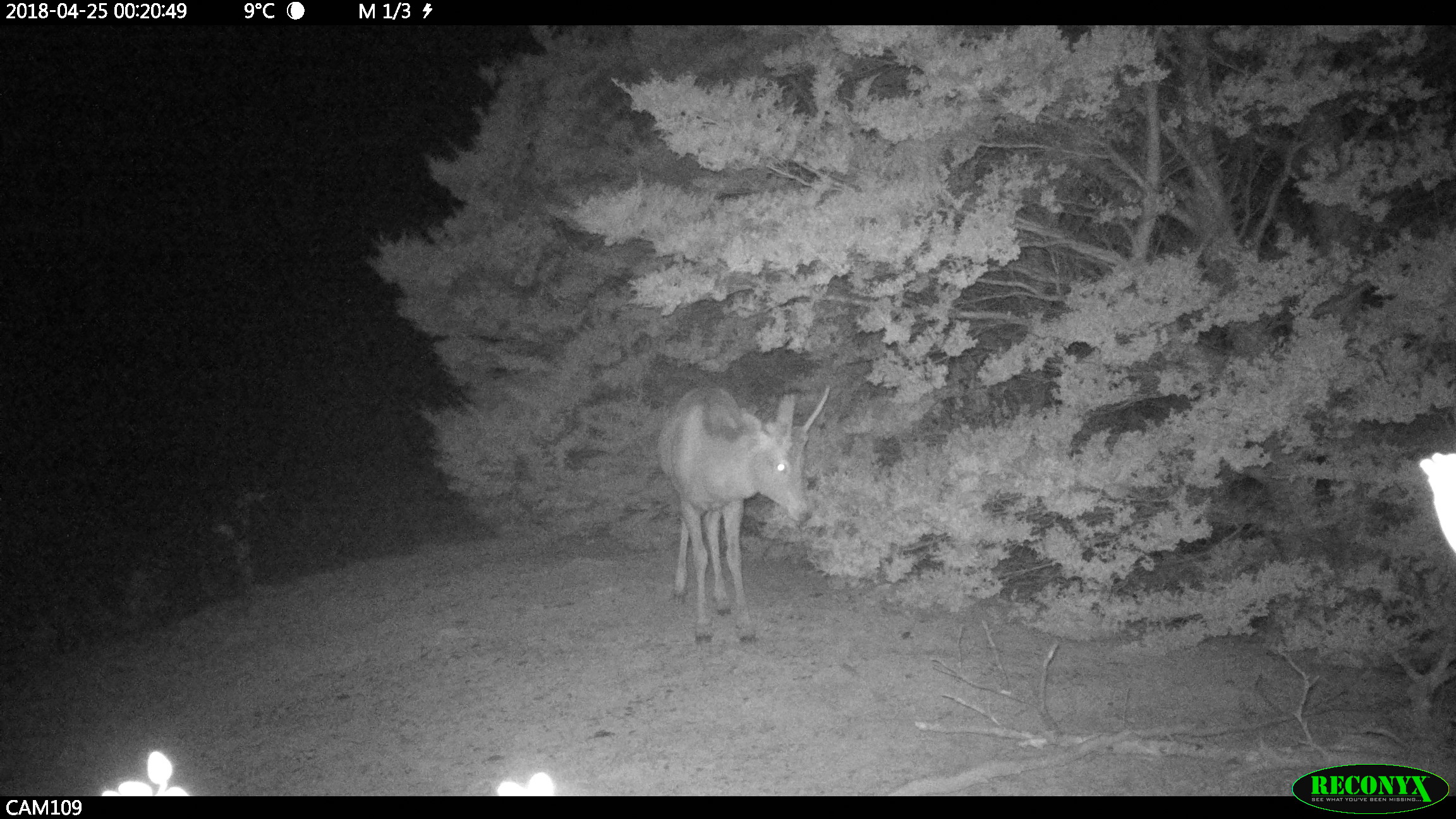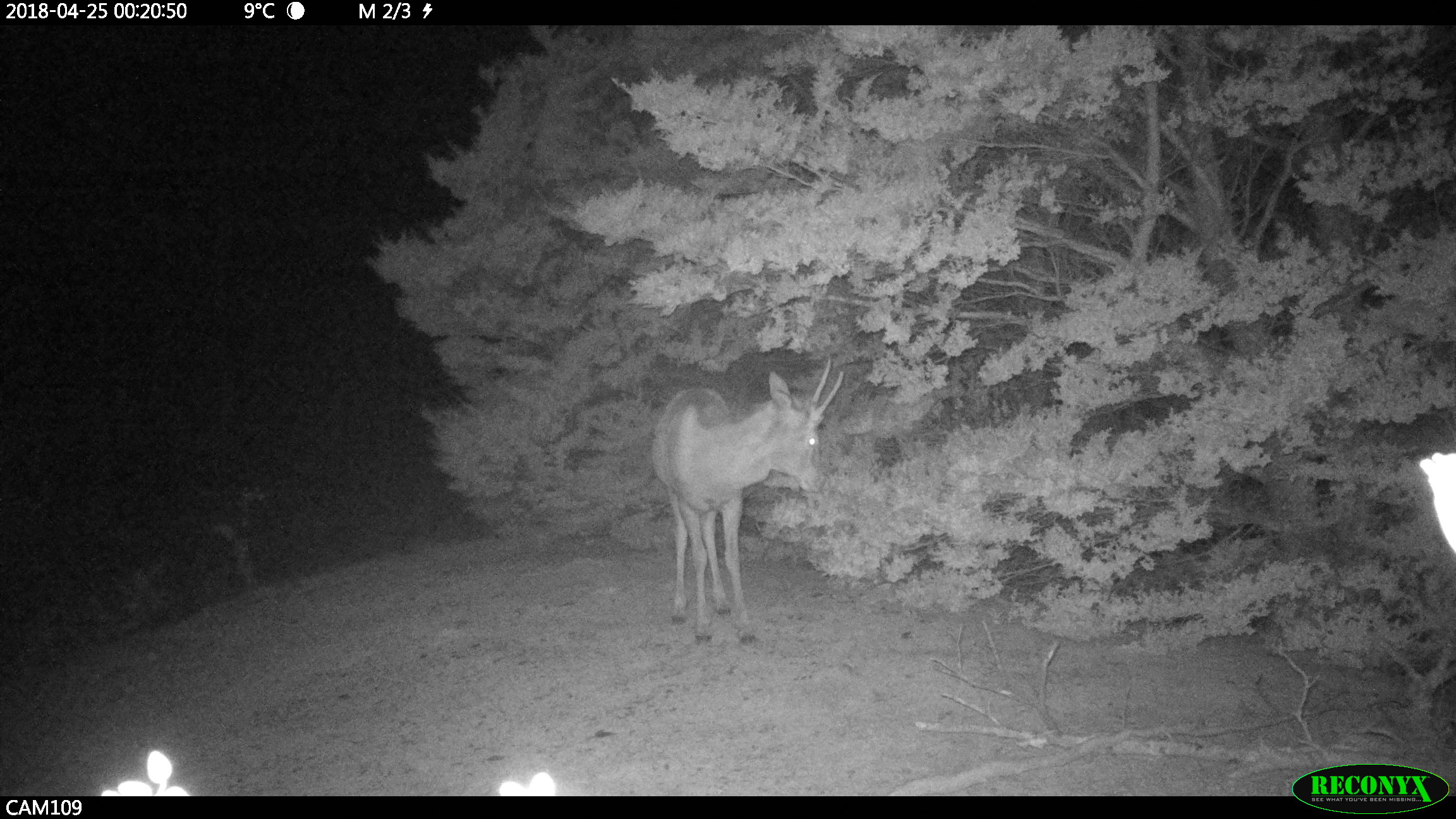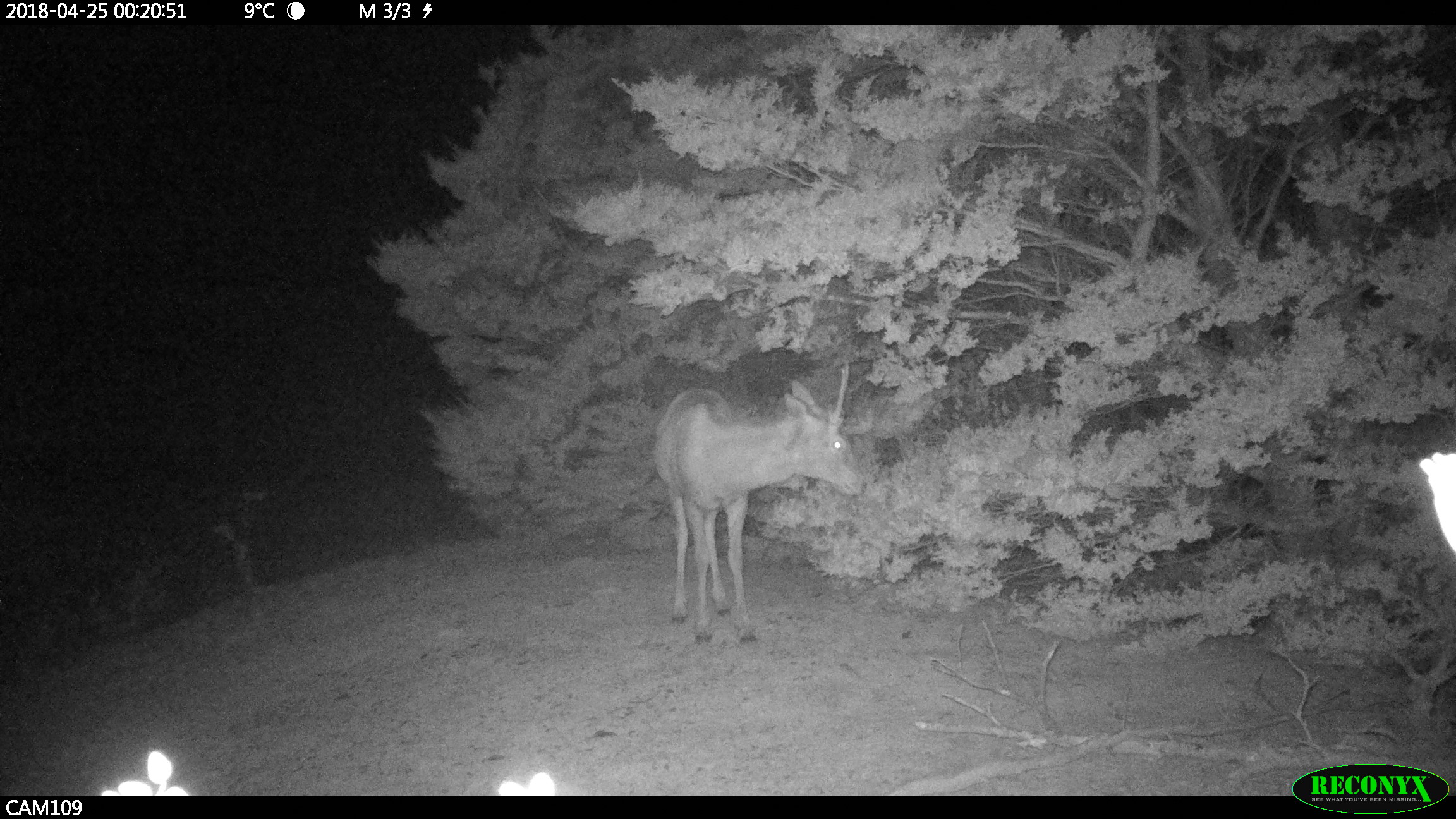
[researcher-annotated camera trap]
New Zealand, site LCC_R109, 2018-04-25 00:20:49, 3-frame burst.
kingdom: Animalia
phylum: Chordata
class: Mammalia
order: Artiodactyla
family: Cervidae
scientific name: Cervidae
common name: deer